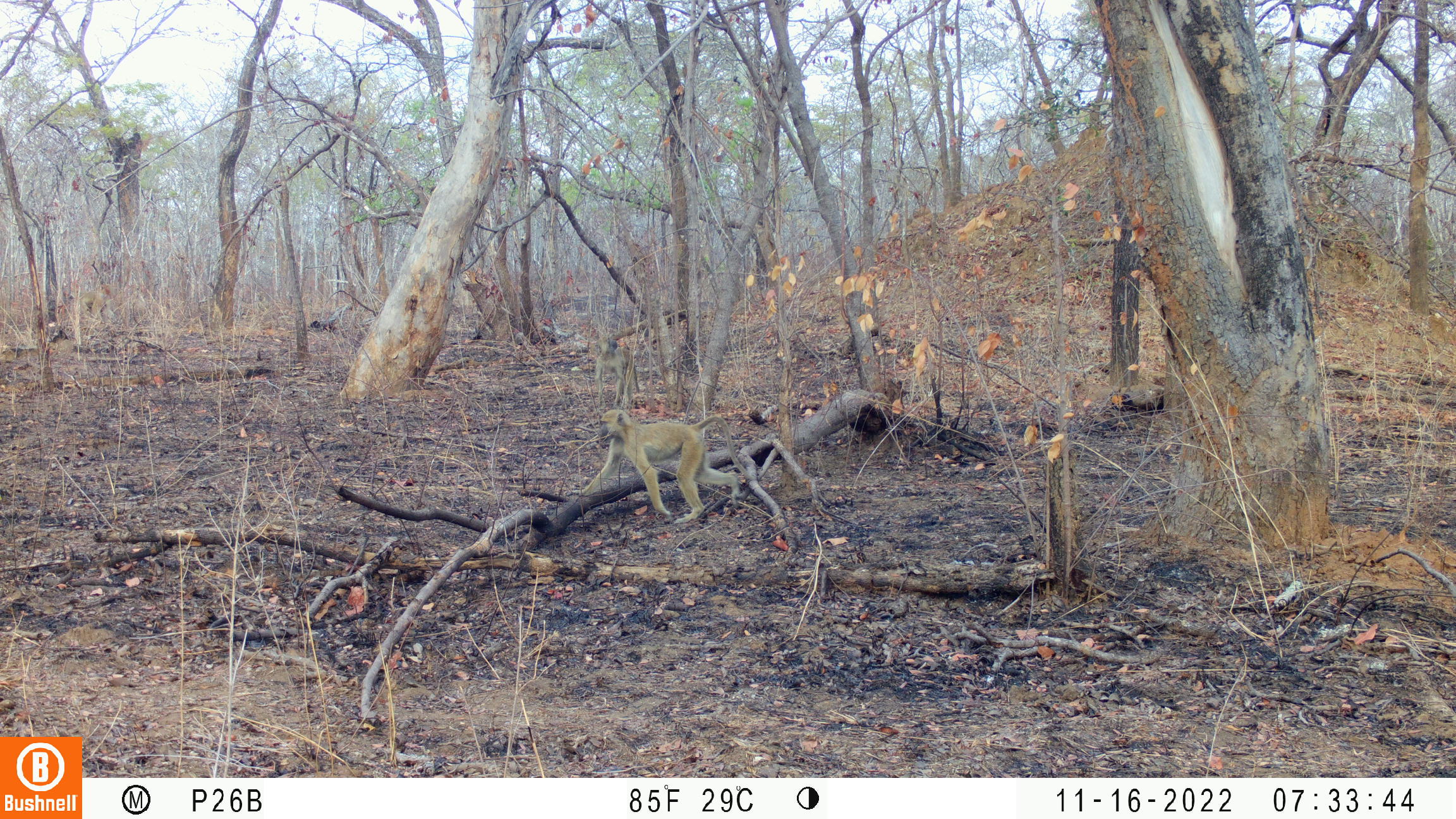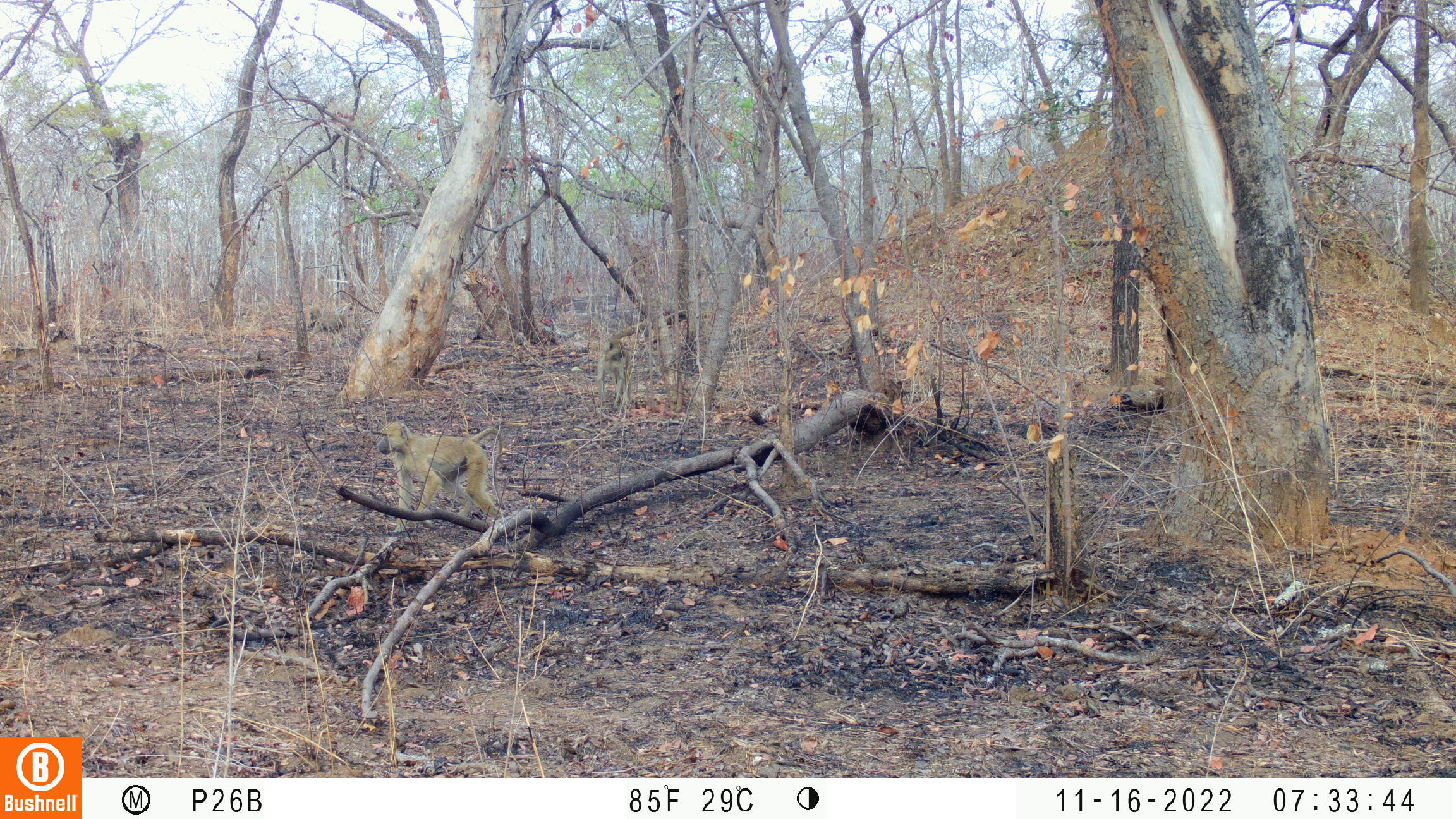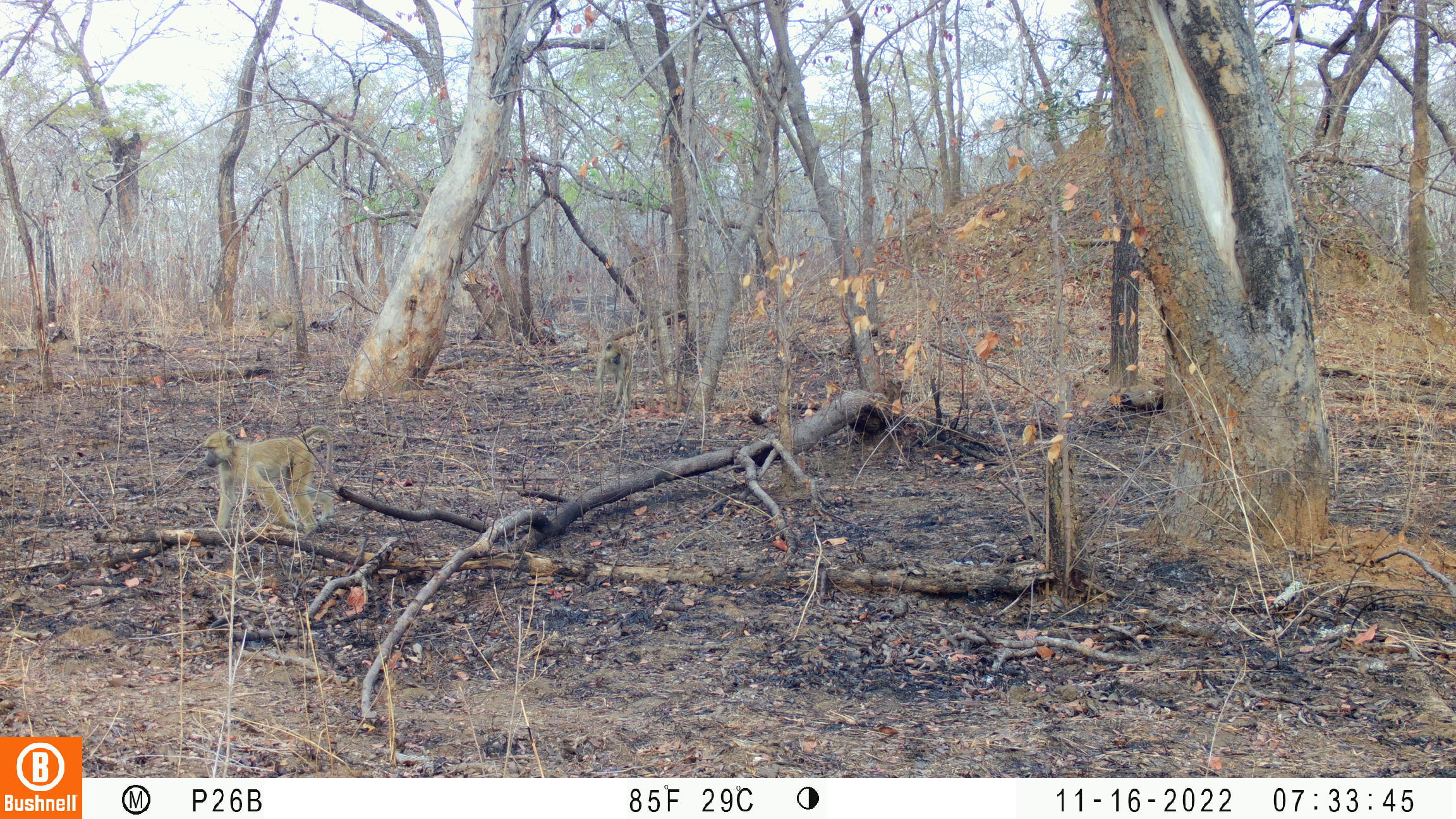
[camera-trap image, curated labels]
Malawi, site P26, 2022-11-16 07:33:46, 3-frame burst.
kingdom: Animalia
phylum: Chordata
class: Mammalia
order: Primates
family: Cercopithecidae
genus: Papio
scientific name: Papio cynocephalus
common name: yellow baboon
Yellow baboon (Papio cynocephalus), count 2.